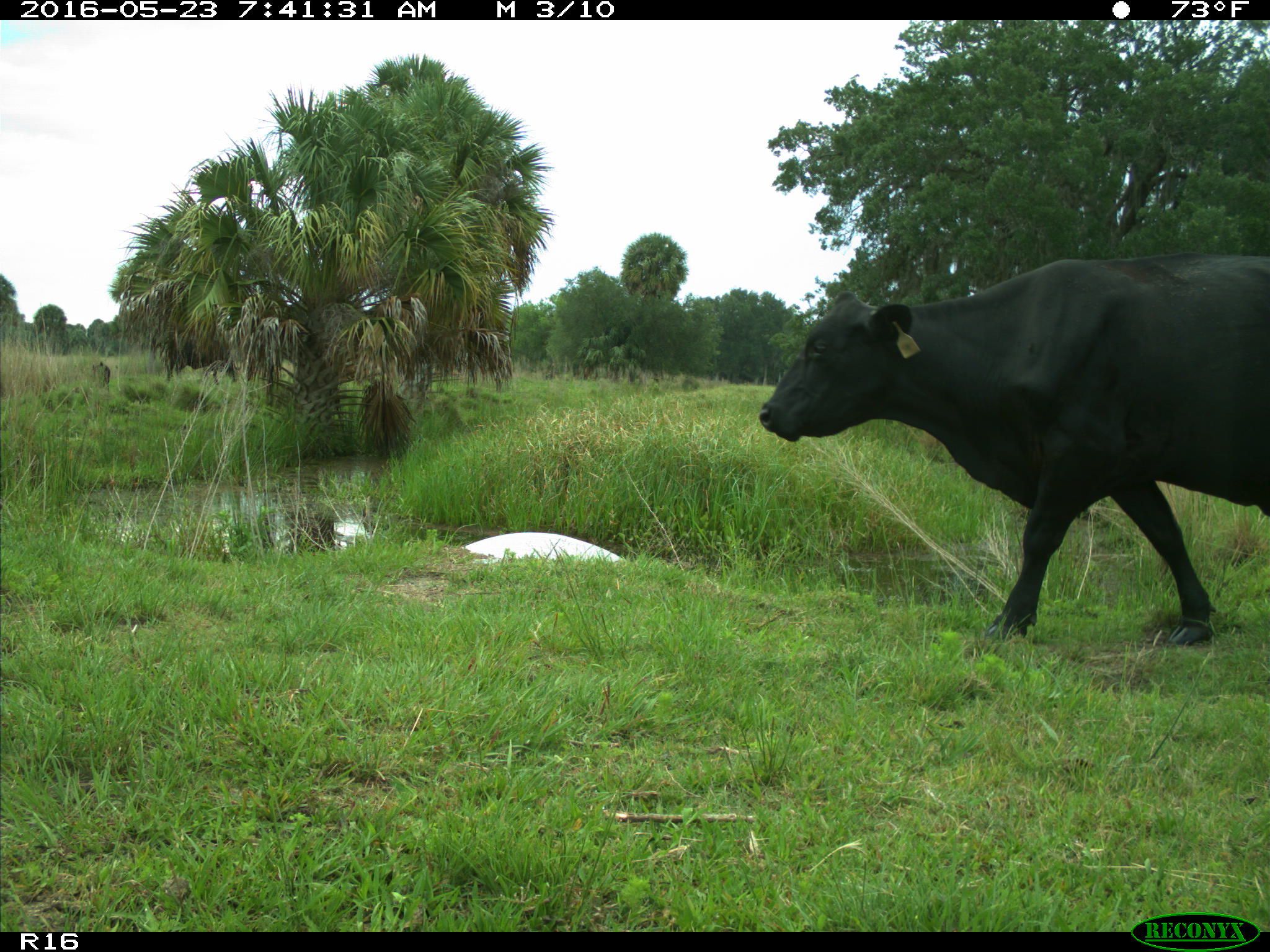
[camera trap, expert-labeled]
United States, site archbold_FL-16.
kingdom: Animalia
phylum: Chordata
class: Mammalia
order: Artiodactyla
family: Bovidae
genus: Bos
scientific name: Bos taurus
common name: domestic cow